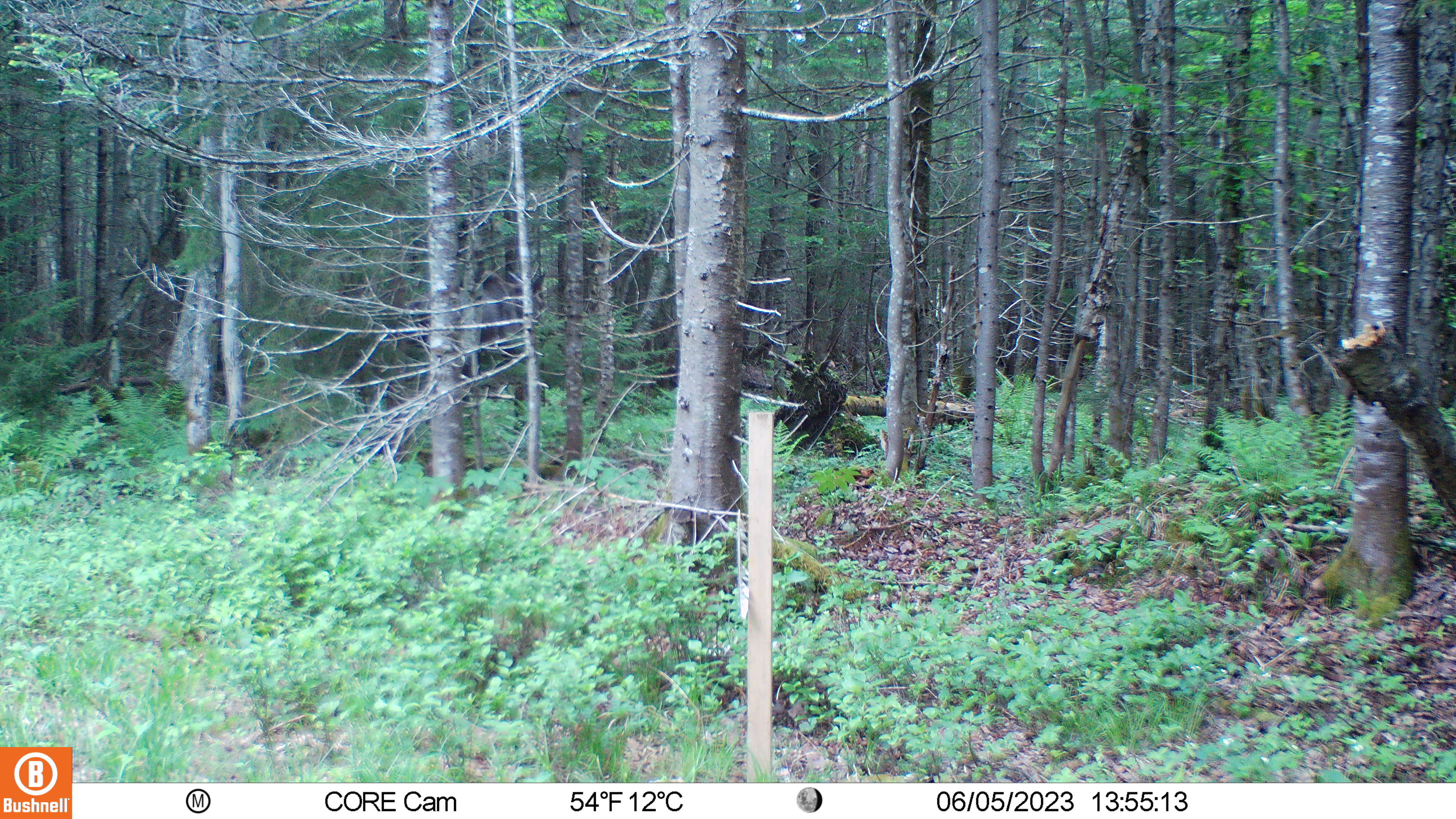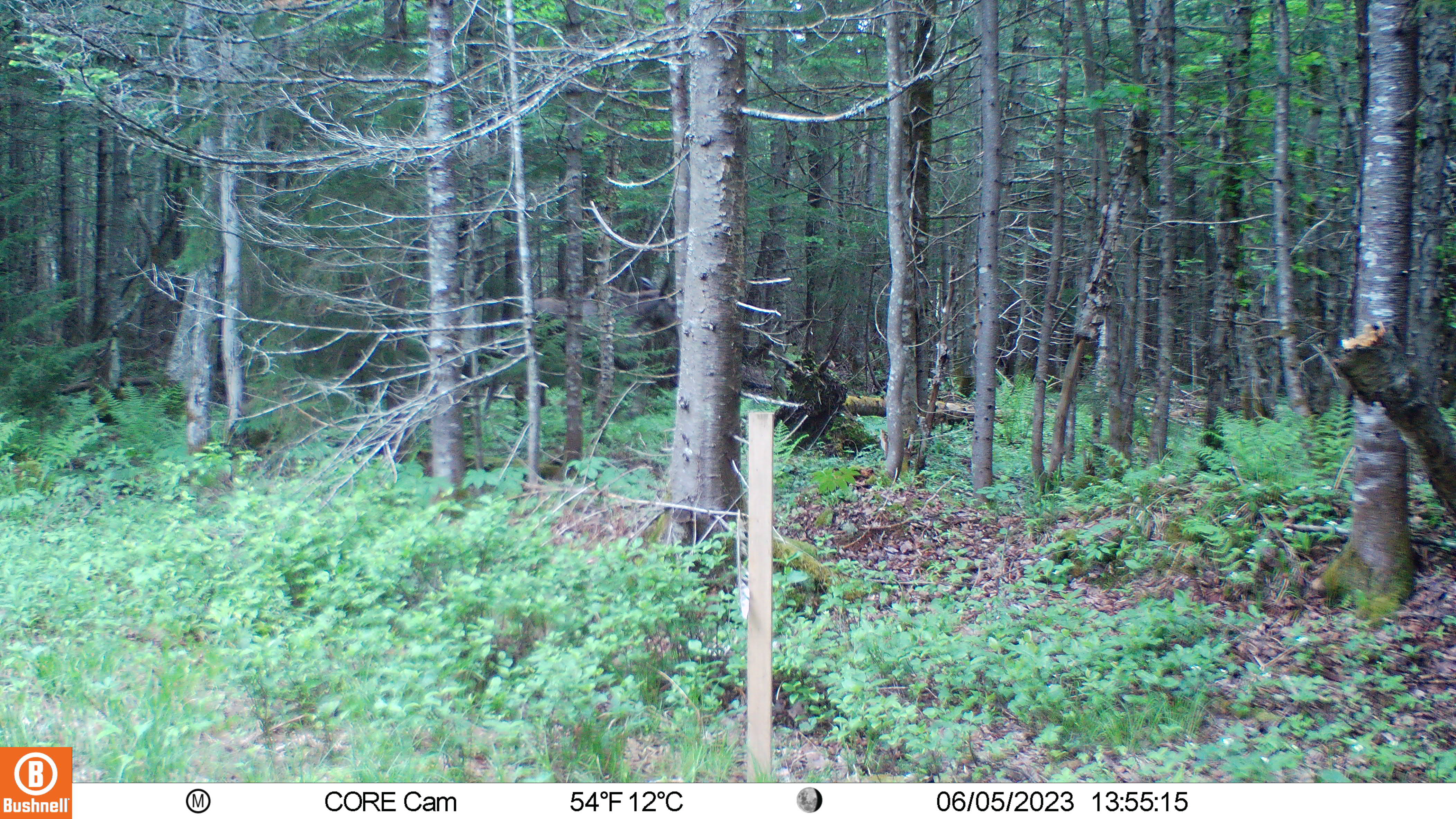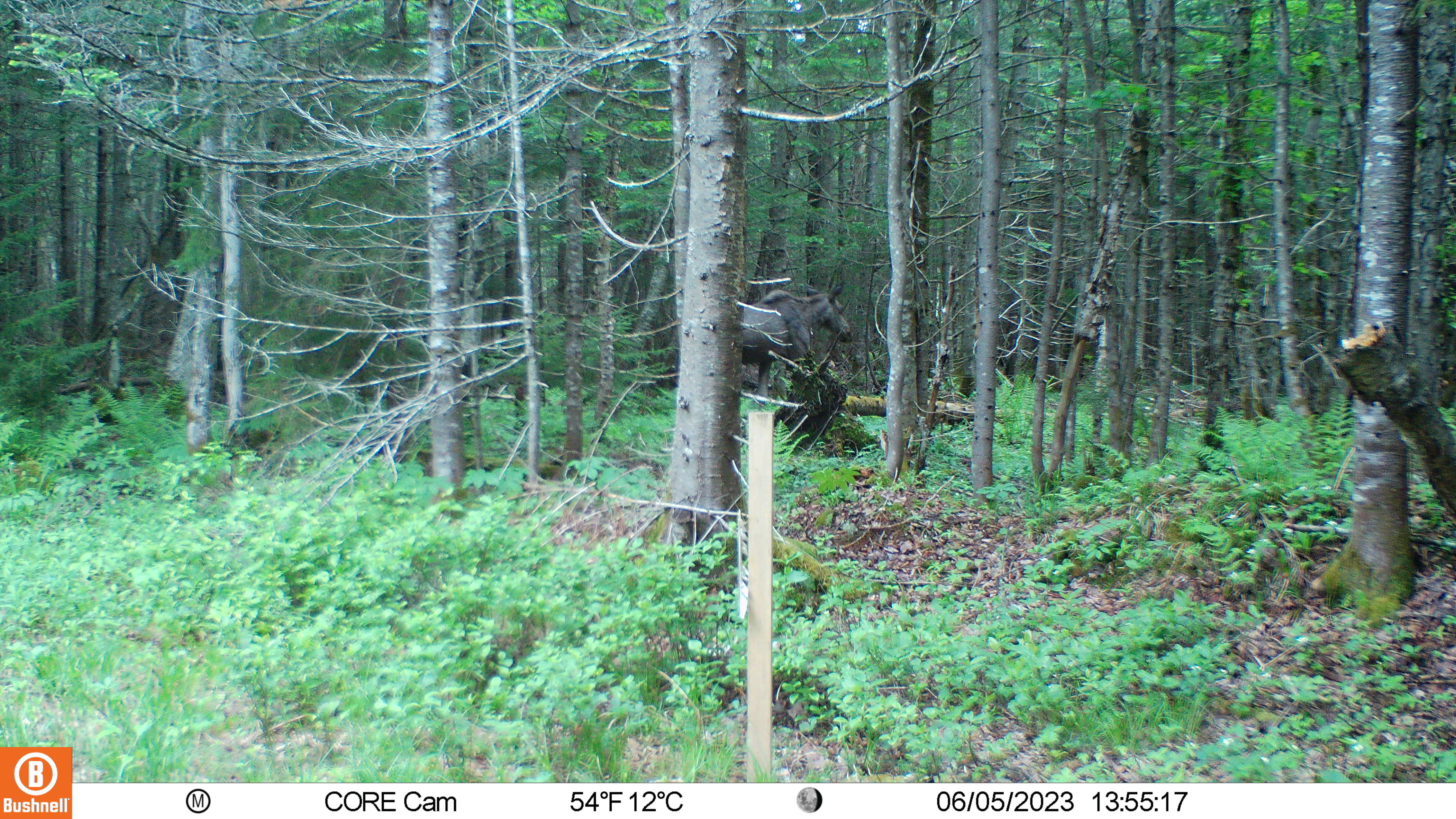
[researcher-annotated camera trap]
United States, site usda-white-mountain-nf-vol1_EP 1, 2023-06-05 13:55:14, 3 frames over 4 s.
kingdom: Animalia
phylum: Chordata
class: Mammalia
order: Artiodactyla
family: Cervidae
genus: Alces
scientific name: Alces alces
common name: moose